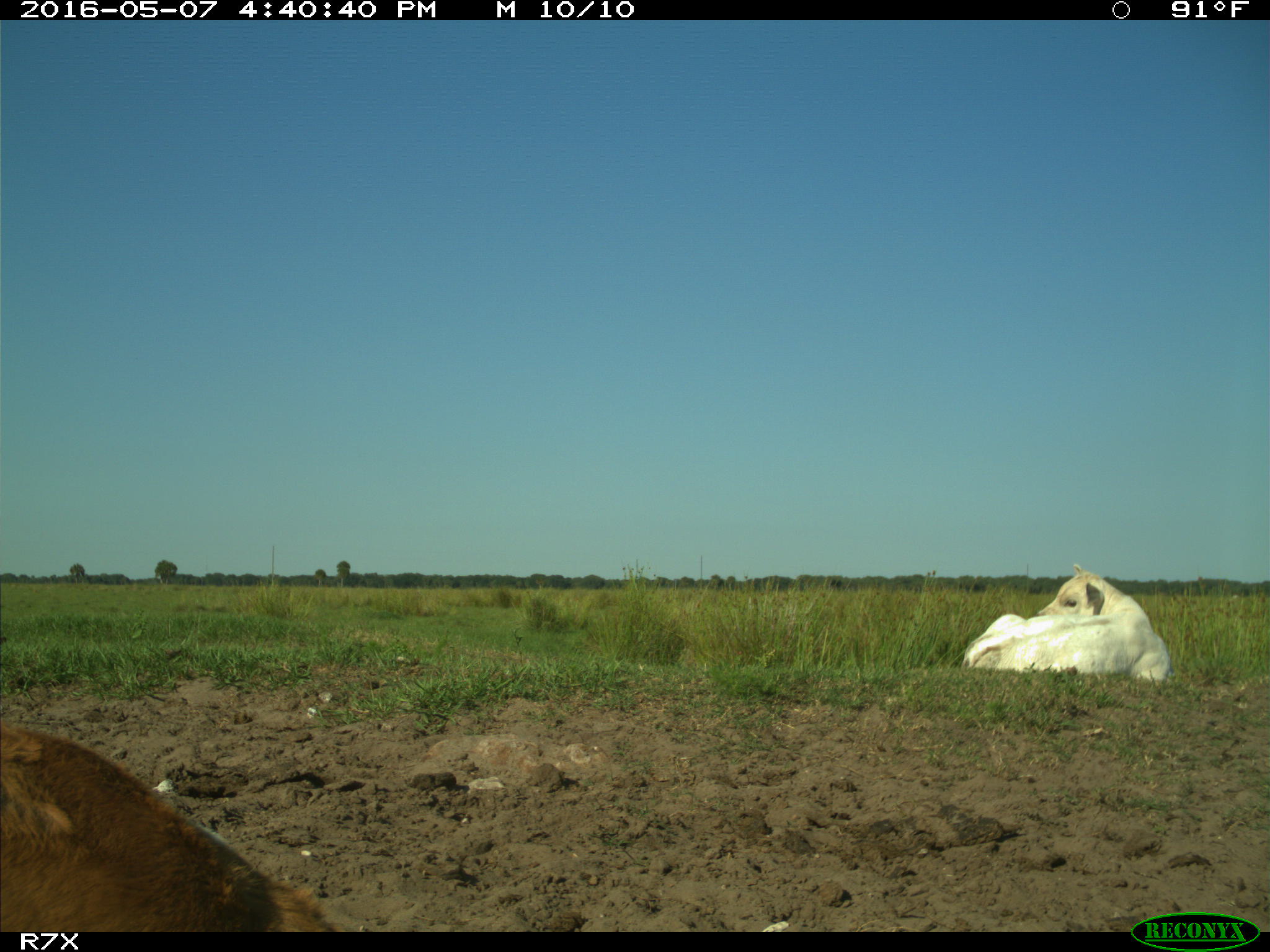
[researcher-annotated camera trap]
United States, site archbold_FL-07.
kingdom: Animalia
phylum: Chordata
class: Mammalia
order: Artiodactyla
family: Bovidae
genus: Bos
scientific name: Bos taurus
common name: domestic cow